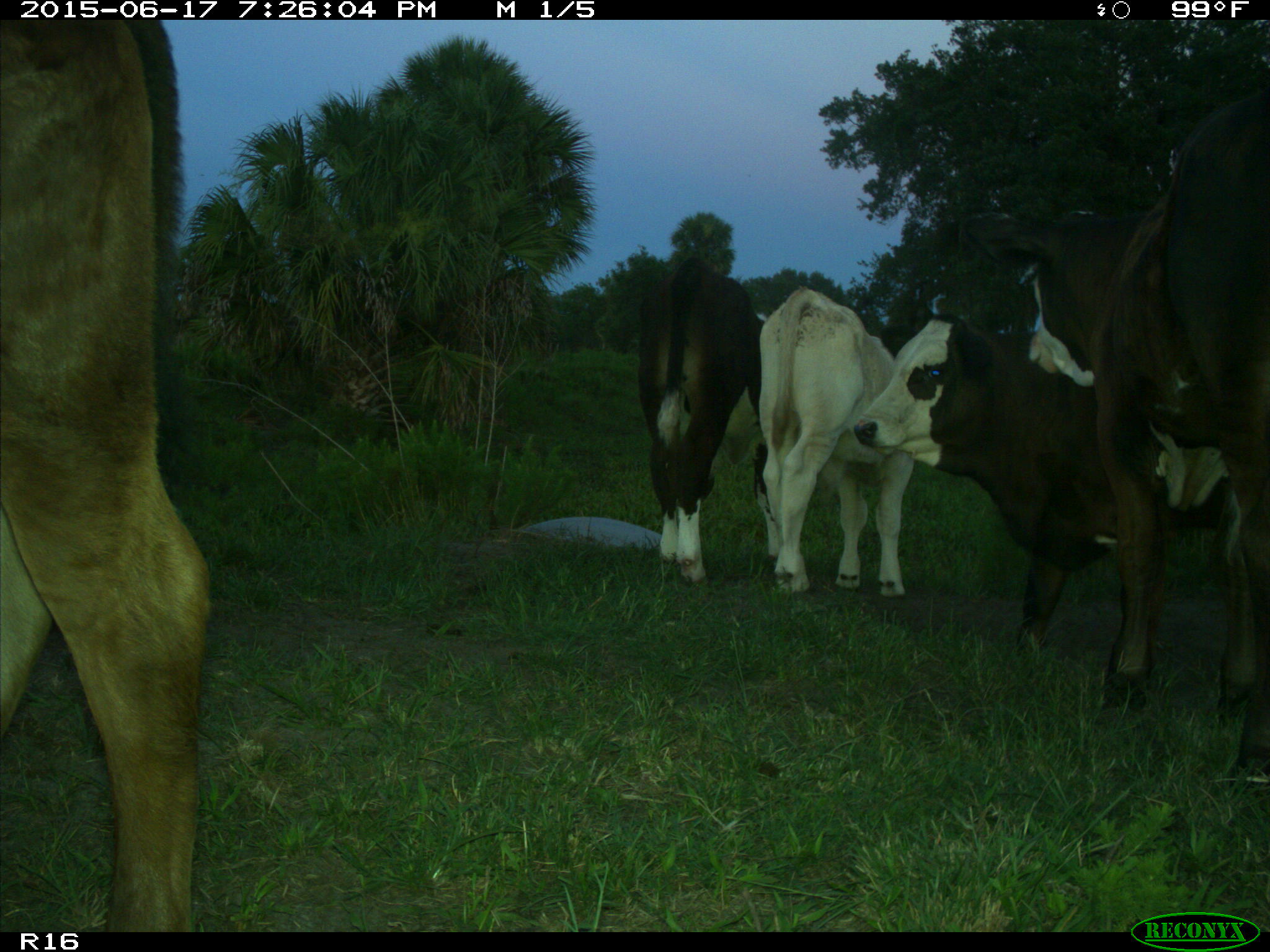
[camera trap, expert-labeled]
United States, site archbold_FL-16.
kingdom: Animalia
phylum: Chordata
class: Mammalia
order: Artiodactyla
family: Bovidae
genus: Bos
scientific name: Bos taurus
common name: domestic cow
Bos taurus (domestic cow).